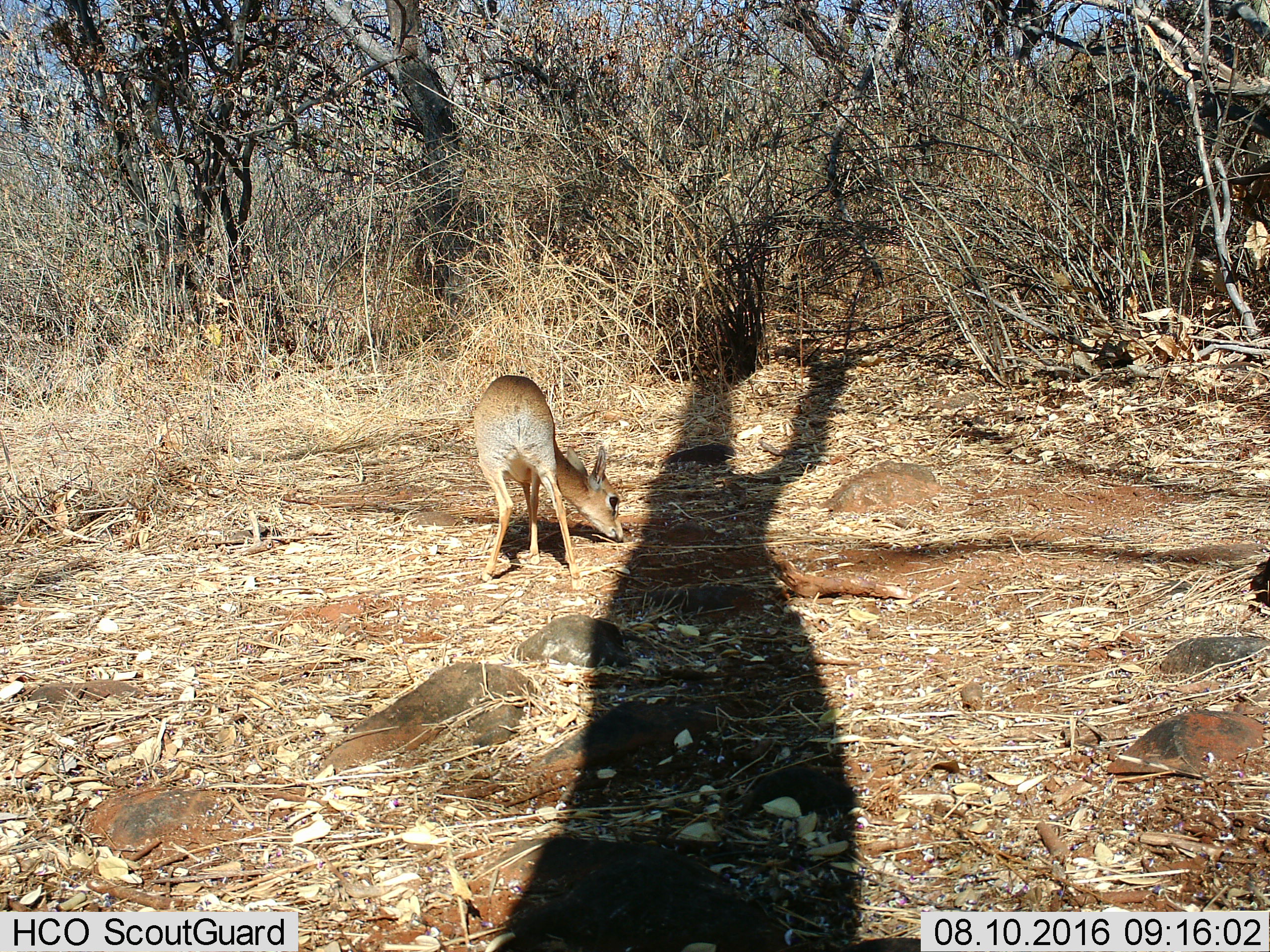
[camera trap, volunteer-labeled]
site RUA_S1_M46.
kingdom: Animalia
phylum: Chordata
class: Mammalia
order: Artiodactyla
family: Bovidae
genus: Madoqua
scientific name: Madoqua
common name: dik-dik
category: dikdik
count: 1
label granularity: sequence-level